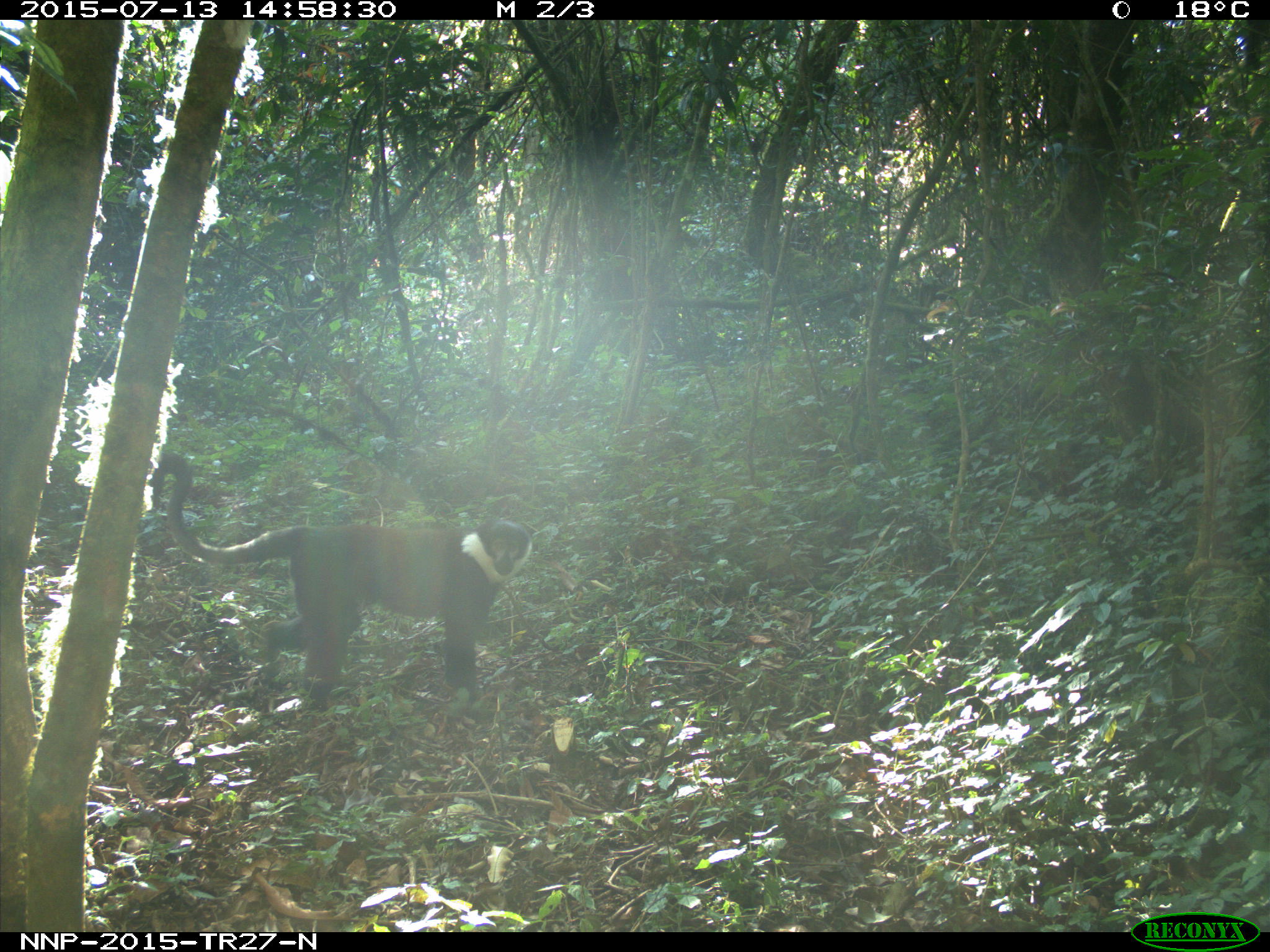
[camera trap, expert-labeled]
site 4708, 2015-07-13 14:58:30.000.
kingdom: Animalia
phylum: Chordata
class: Mammalia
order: Primates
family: Cercopithecidae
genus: Allochrocebus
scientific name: Allochrocebus lhoesti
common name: l'hoest's monkey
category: cercopithecus lhoesti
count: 1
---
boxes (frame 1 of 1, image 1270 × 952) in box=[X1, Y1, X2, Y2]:
cercopithecus lhoesti: box=[147, 451, 534, 709]